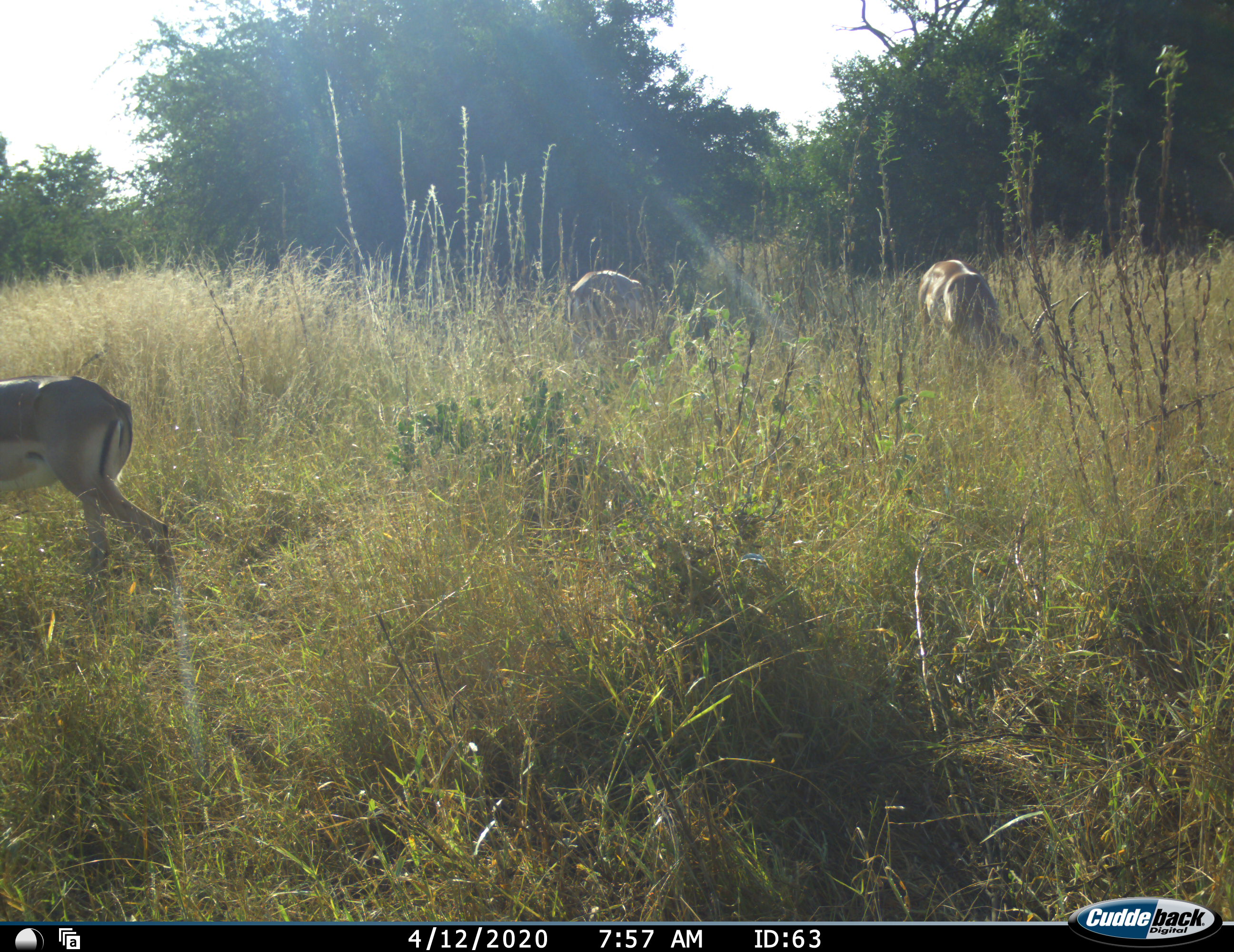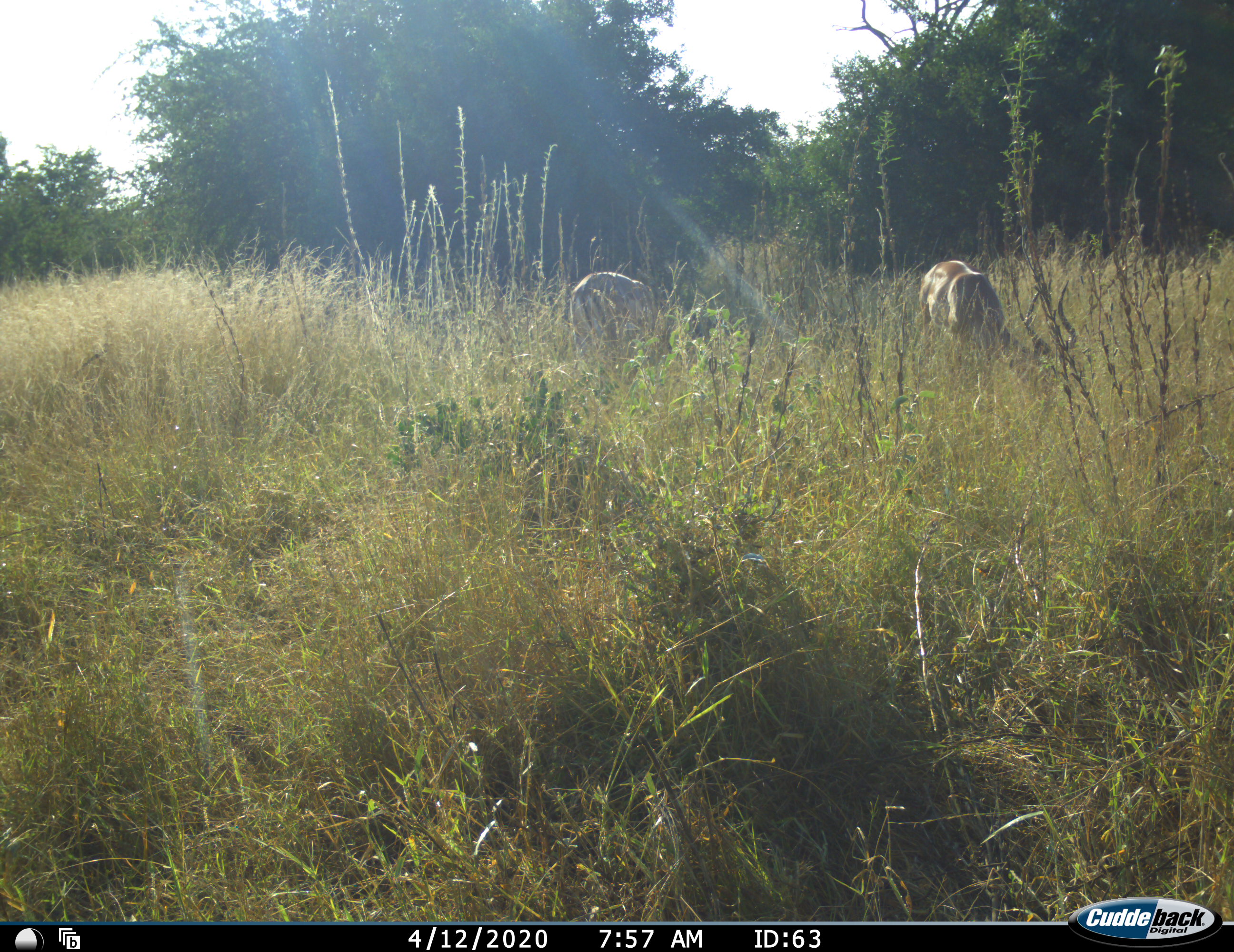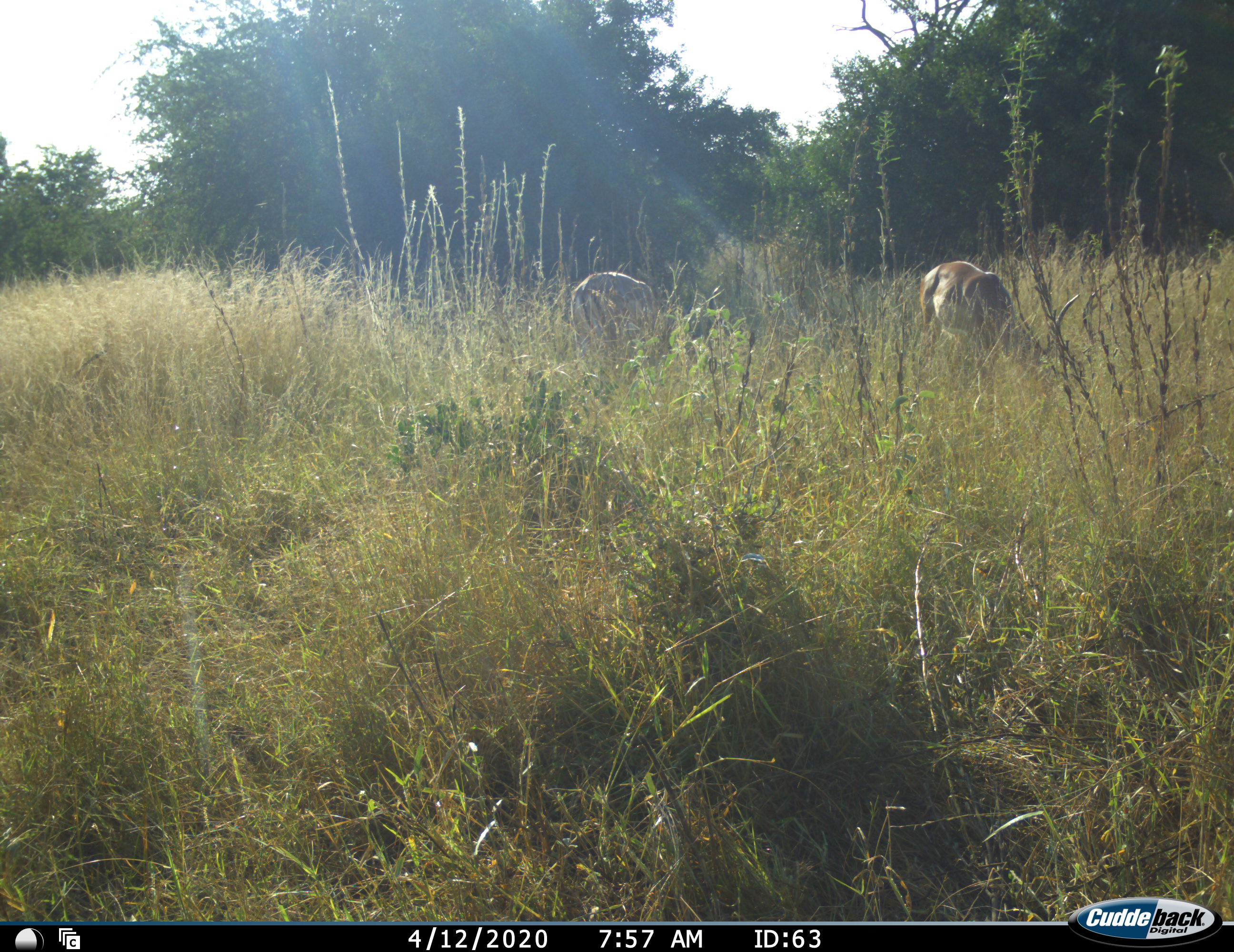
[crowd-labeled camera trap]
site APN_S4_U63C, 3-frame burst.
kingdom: Animalia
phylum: Chordata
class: Mammalia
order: Artiodactyla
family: Bovidae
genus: Aepyceros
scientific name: Aepyceros melampus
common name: impala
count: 3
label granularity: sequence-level